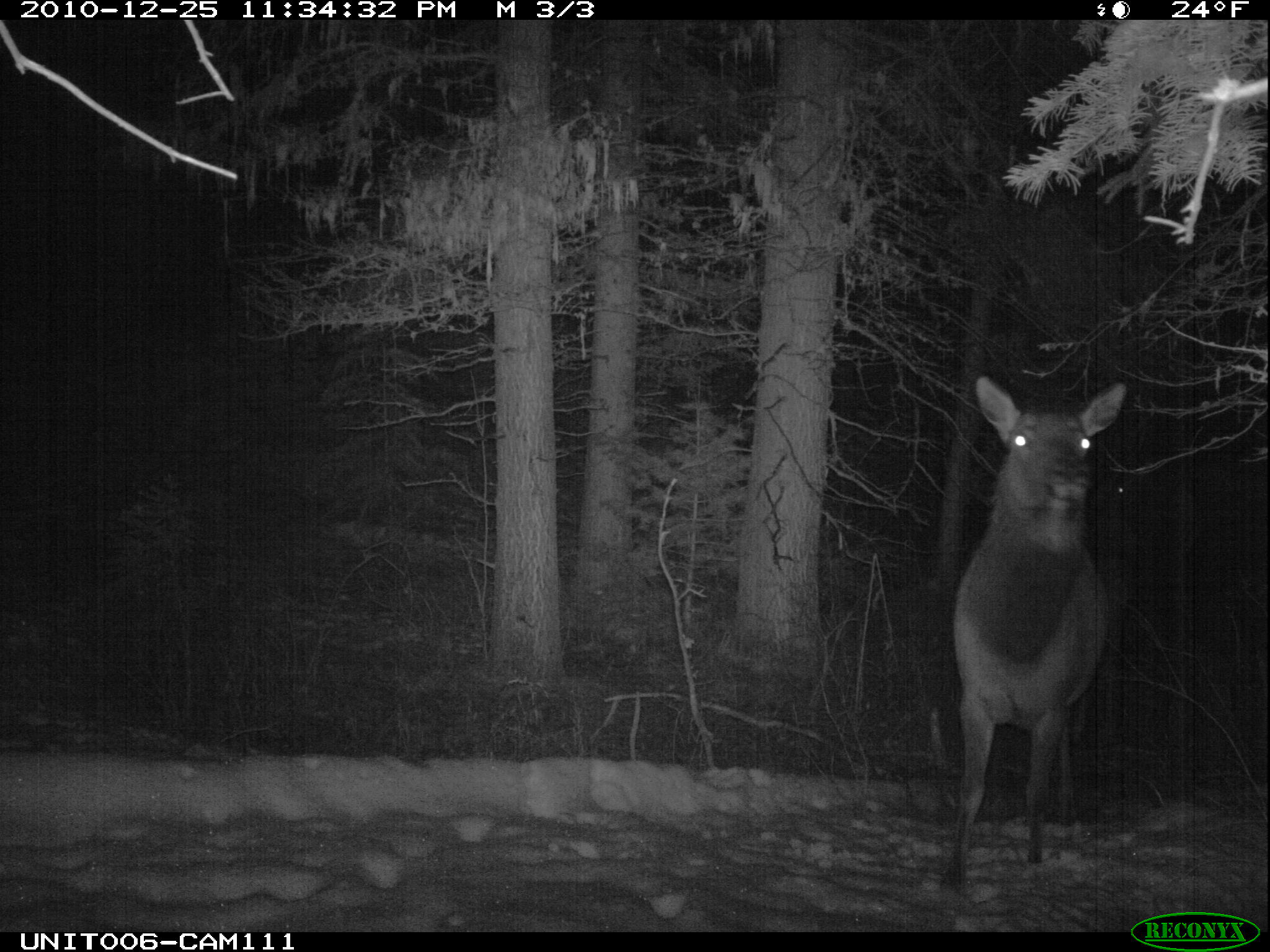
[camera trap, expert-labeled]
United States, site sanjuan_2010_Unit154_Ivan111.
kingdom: Animalia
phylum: Chordata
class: Mammalia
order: Artiodactyla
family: Cervidae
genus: Cervus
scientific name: Cervus elaphus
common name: red deer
Cervus elaphus (red deer).